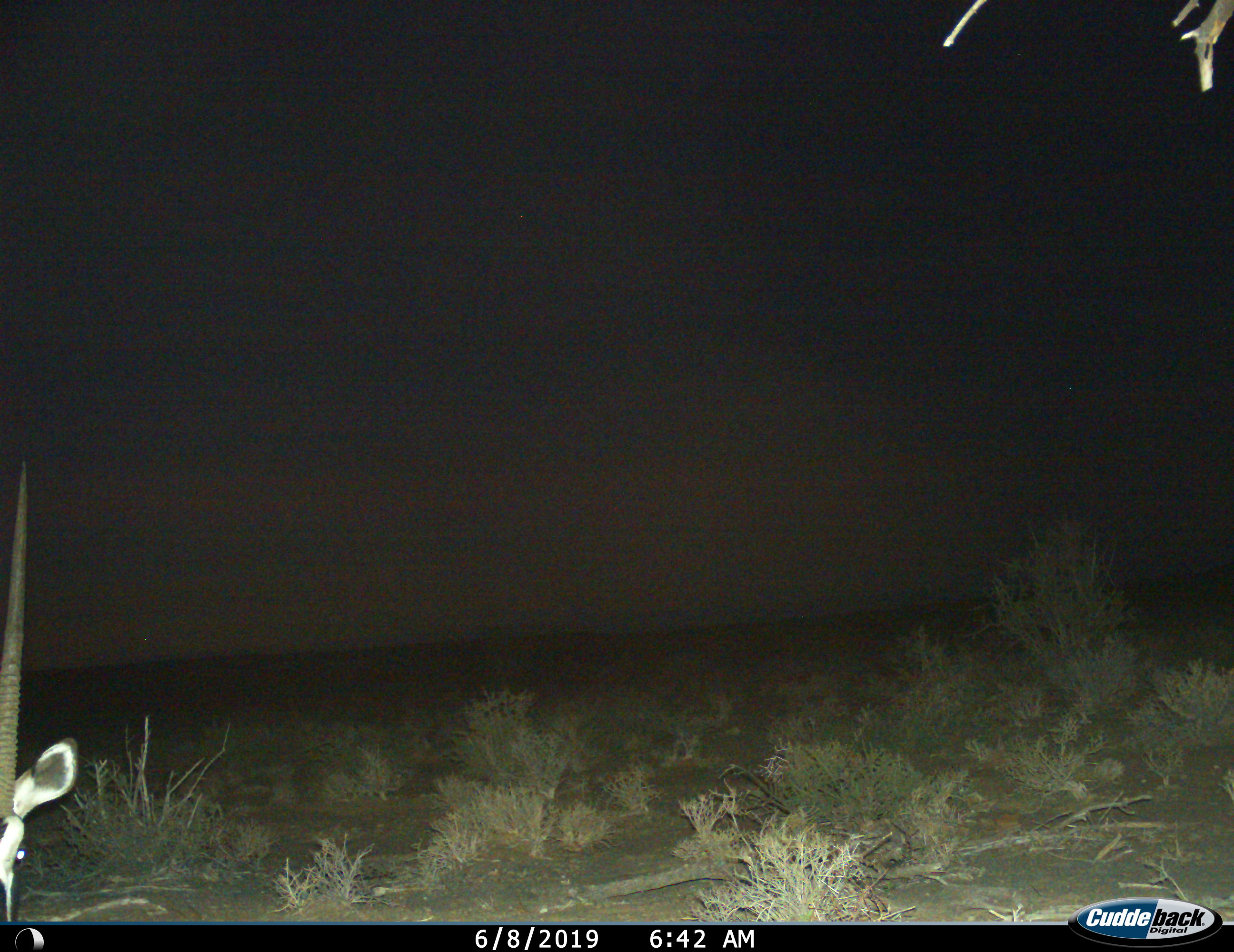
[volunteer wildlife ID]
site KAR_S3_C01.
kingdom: Animalia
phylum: Chordata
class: Mammalia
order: Artiodactyla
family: Bovidae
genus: Oryx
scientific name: Oryx gazella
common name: gemsbok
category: oryx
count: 1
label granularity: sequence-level